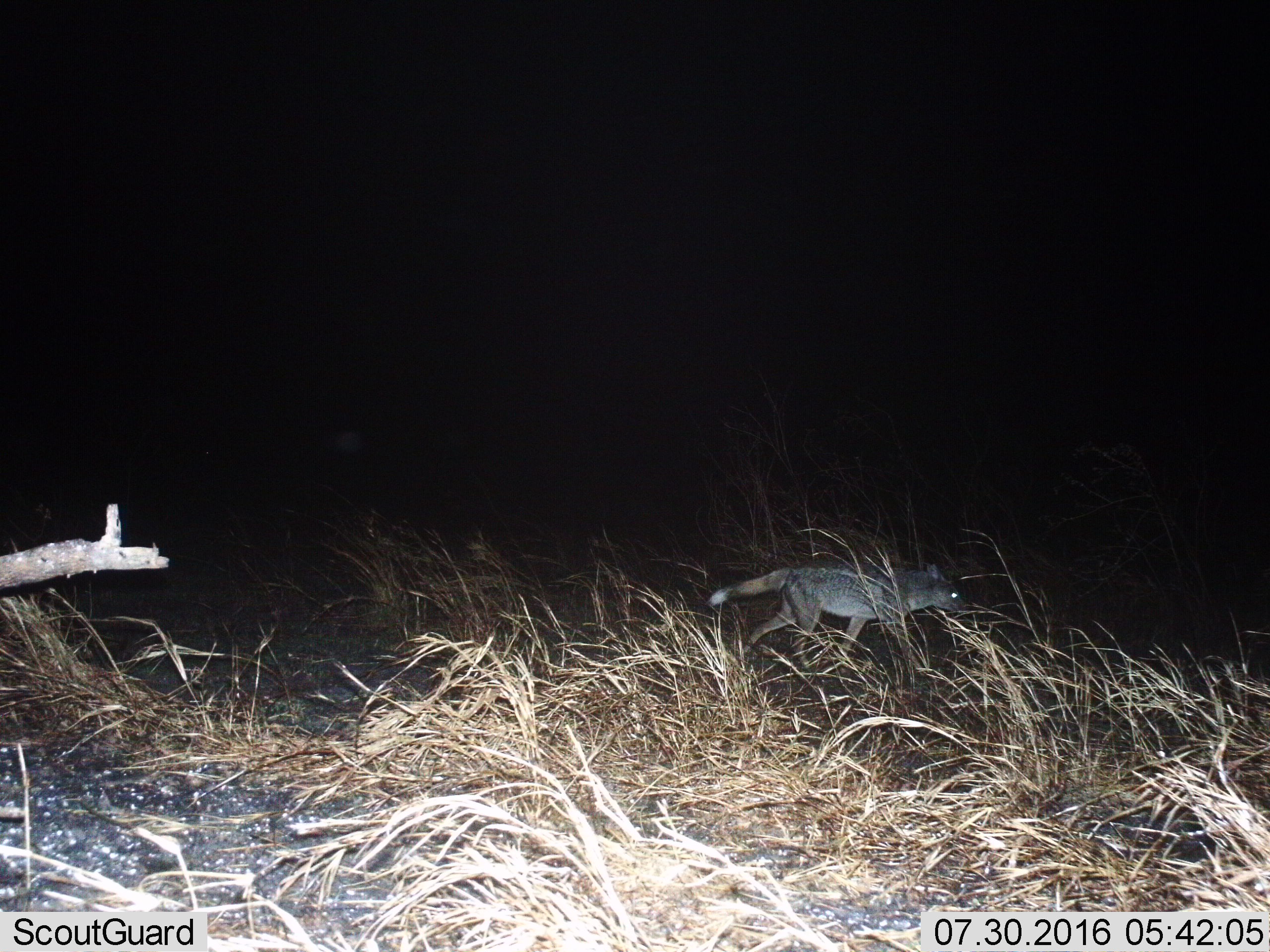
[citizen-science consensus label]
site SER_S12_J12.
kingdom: Animalia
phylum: Chordata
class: Mammalia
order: Carnivora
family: Canidae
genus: Lupulella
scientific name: Lupulella mesomelas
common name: black-backed jackal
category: jackalblackbacked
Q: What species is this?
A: Jackalblackbacked (black-backed jackal) (Lupulella mesomelas).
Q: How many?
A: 1.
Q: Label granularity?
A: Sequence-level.